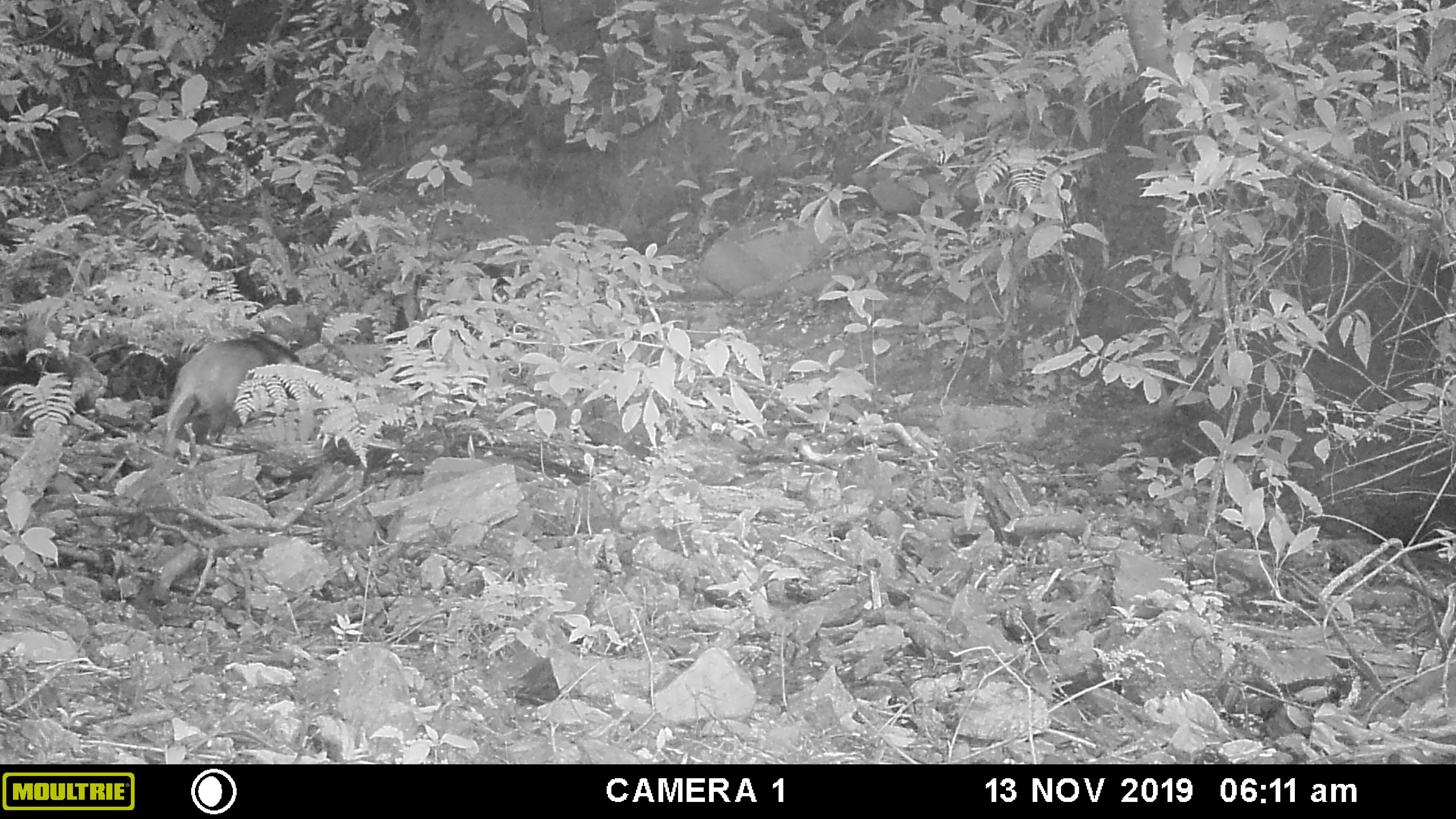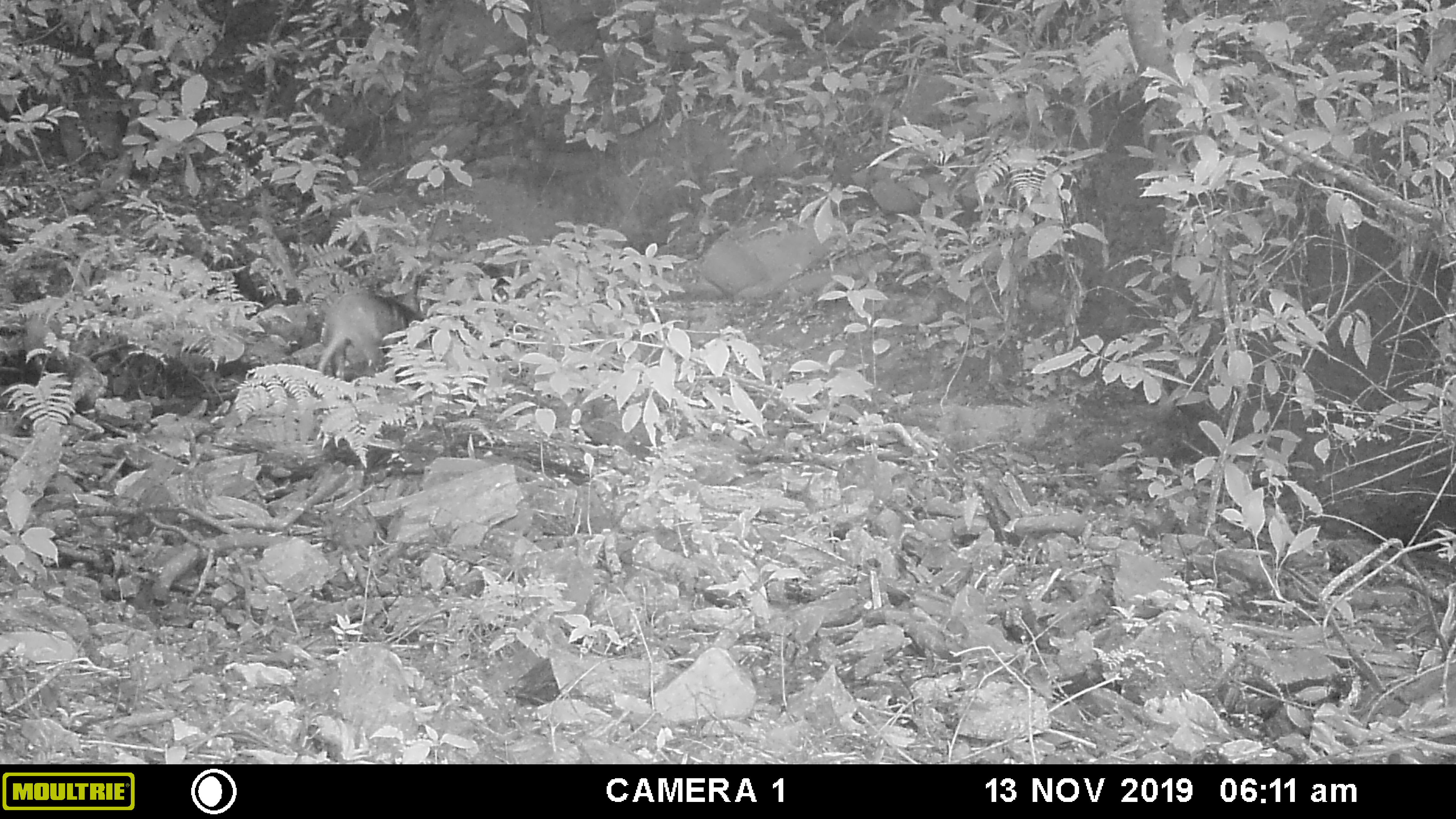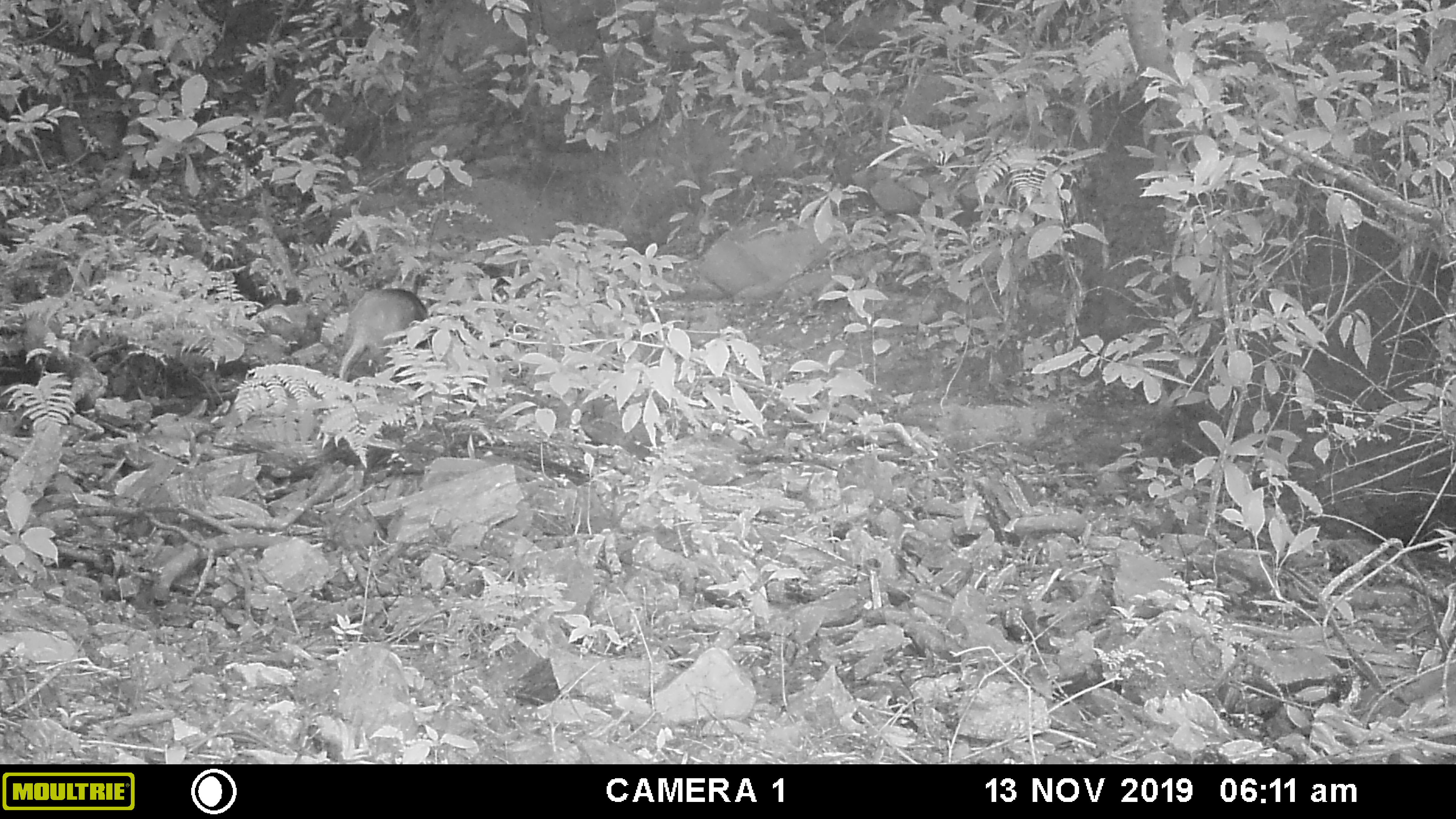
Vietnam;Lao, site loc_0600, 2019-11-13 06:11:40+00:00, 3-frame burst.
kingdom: Animalia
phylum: Chordata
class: Mammalia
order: Carnivora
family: Mustelidae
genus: Arctonyx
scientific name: Arctonyx collaris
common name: hog badger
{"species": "hog badger (Arctonyx collaris)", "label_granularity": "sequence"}